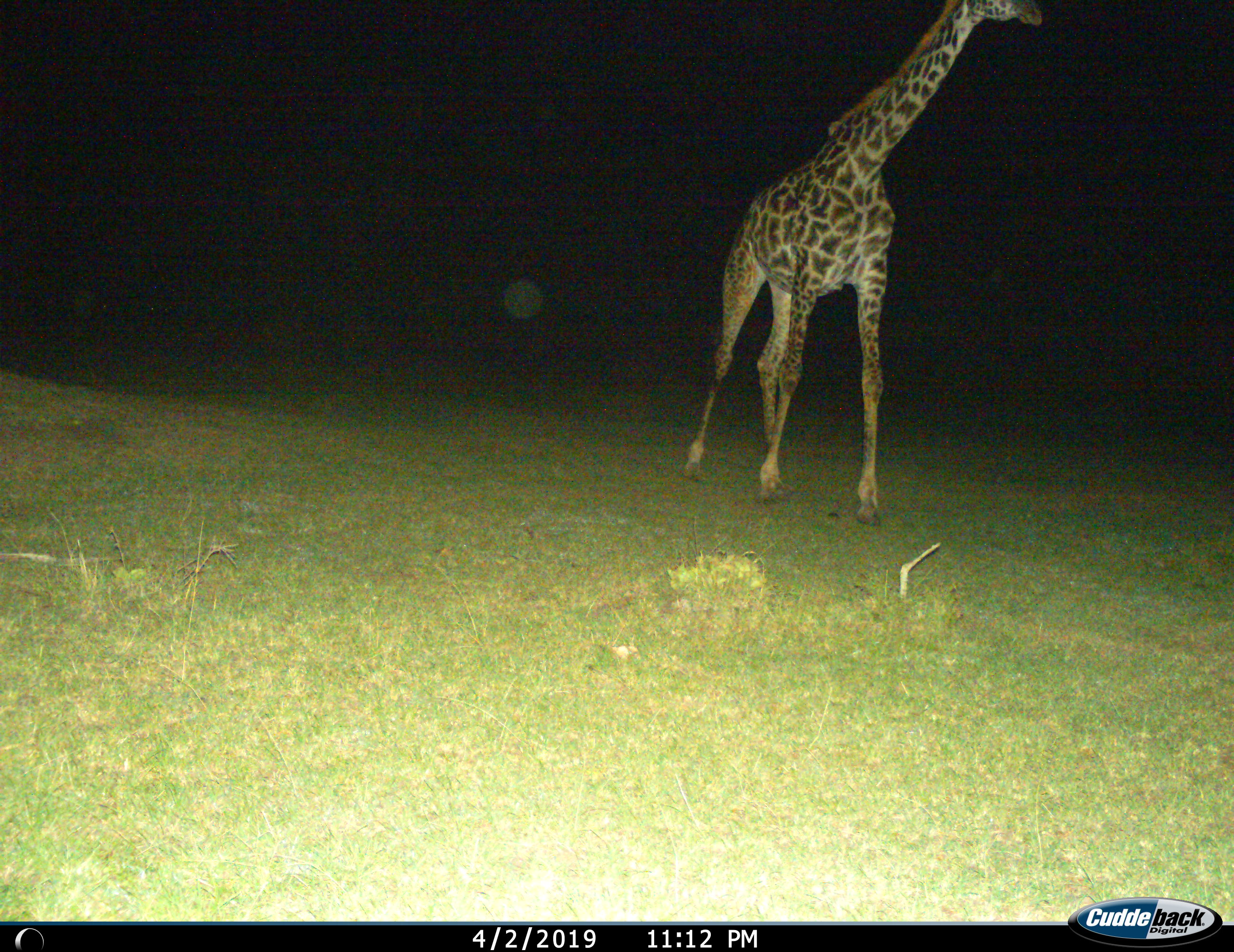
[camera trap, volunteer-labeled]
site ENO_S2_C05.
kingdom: Animalia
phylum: Chordata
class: Mammalia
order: Artiodactyla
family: Giraffidae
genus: Giraffa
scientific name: Giraffa camelopardalis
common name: giraffe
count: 1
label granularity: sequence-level